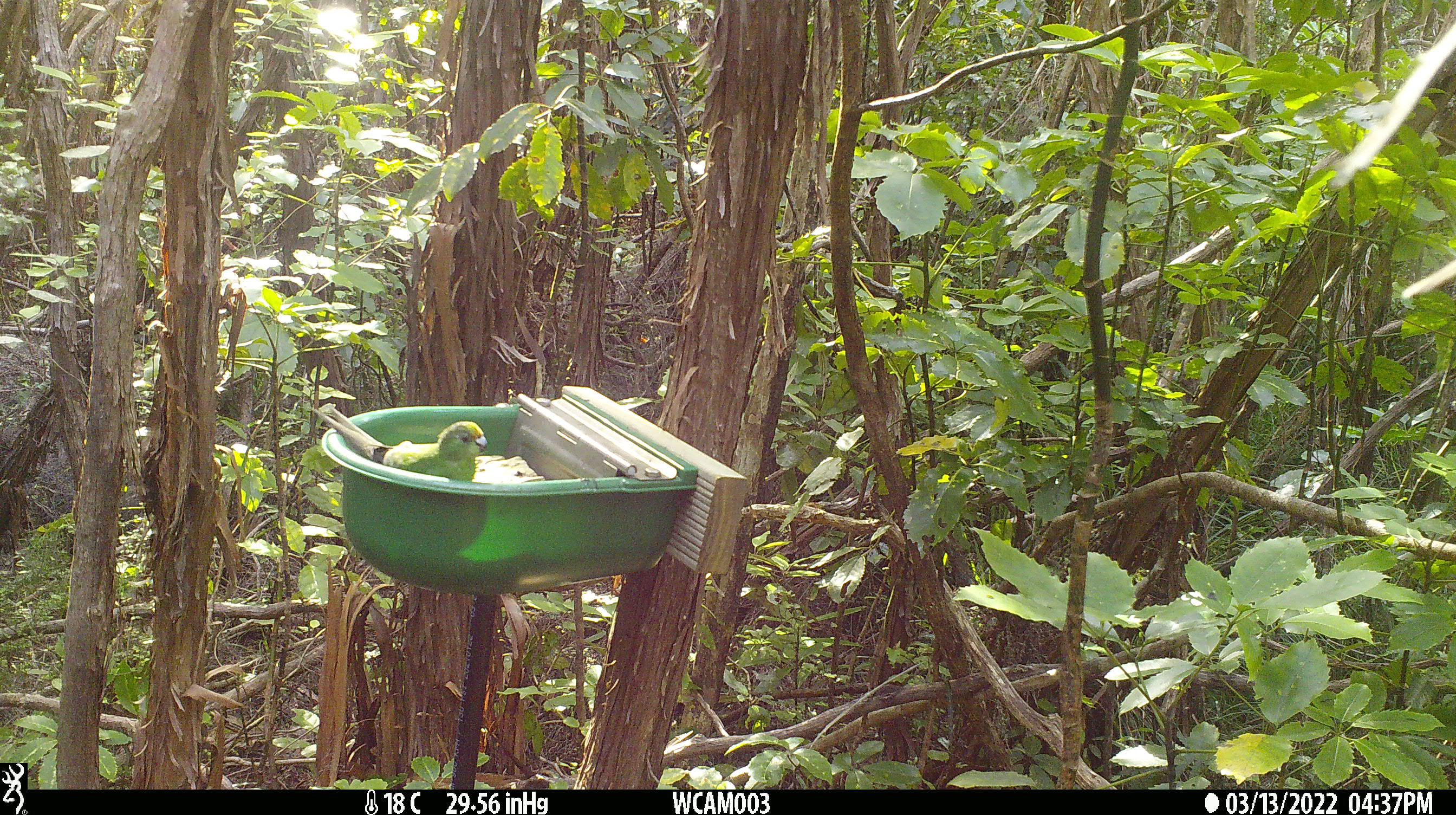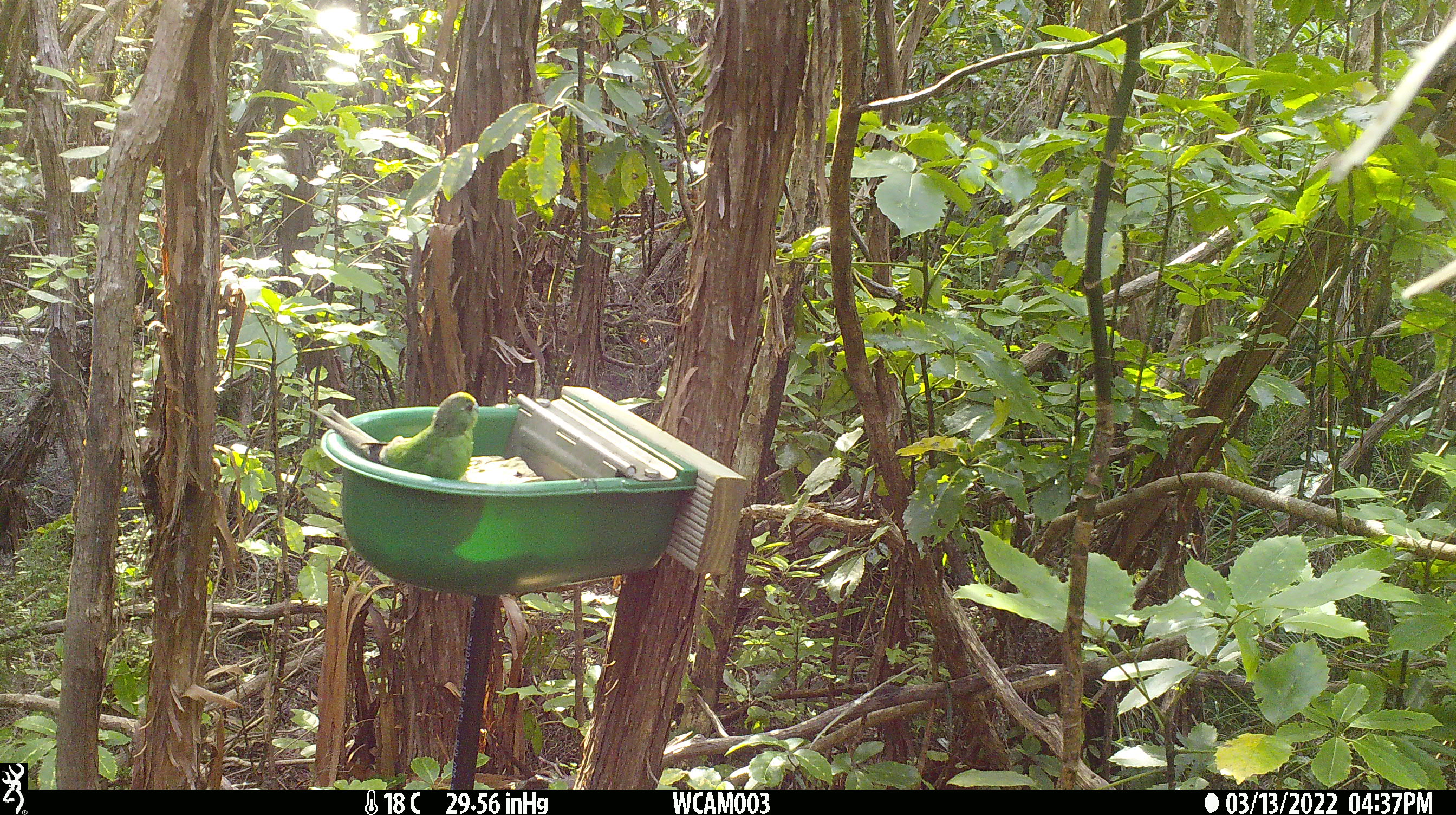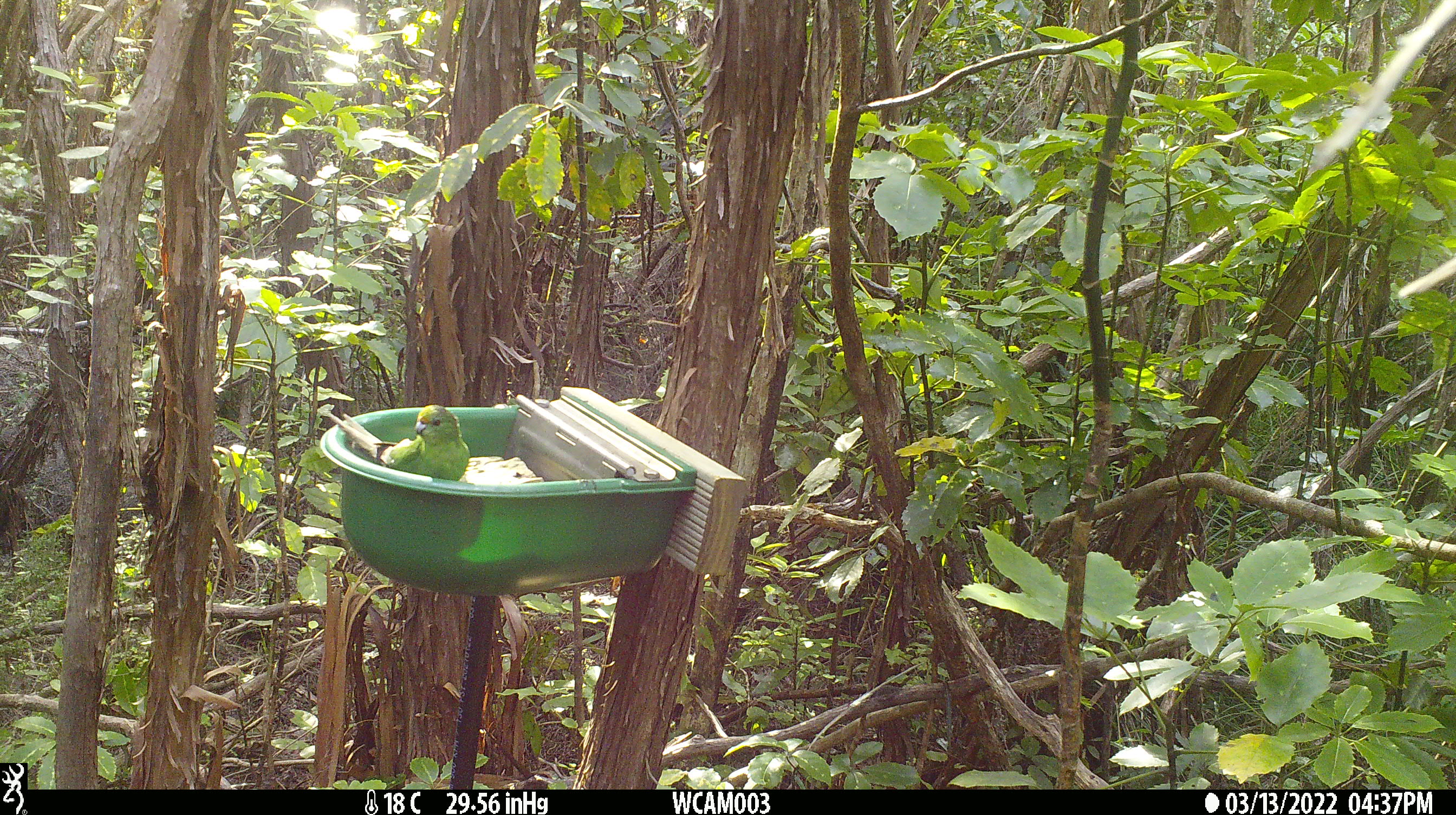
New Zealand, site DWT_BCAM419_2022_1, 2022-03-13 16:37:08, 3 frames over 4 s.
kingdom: Animalia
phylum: Chordata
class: Aves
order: Psittaciformes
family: Psittaculidae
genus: Cyanoramphus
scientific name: Cyanoramphus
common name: parakeet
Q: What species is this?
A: Parakeet (Cyanoramphus).